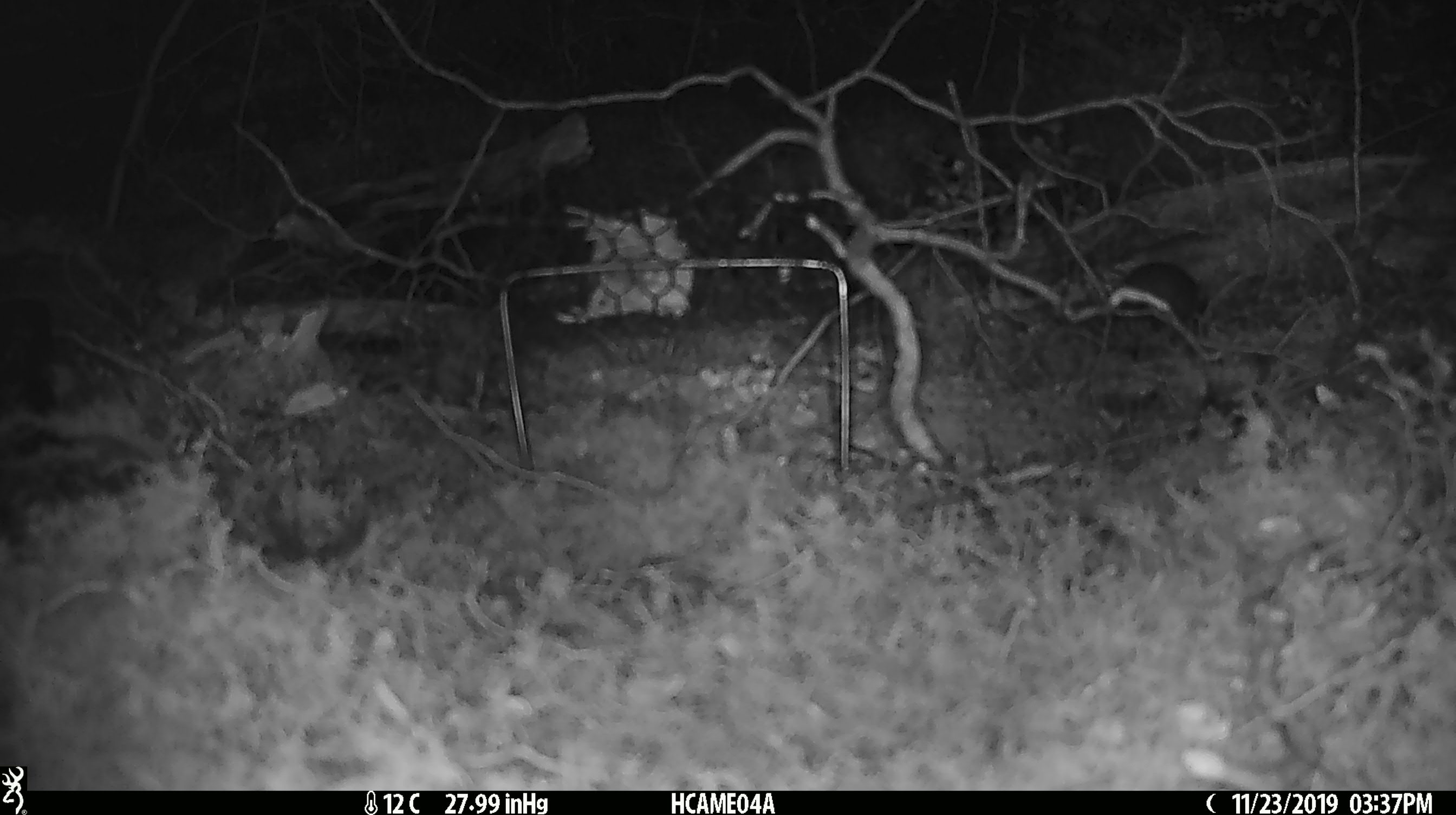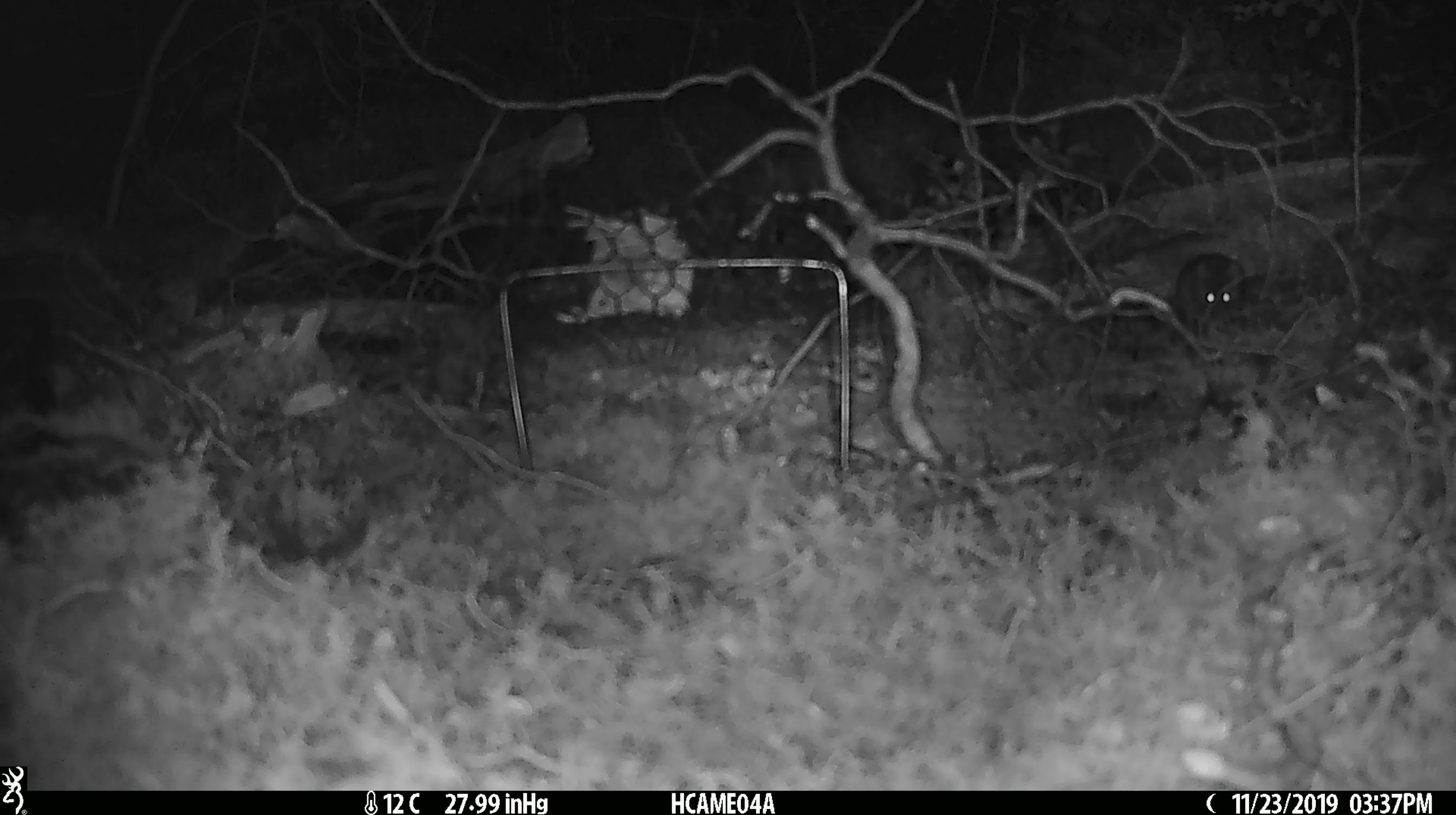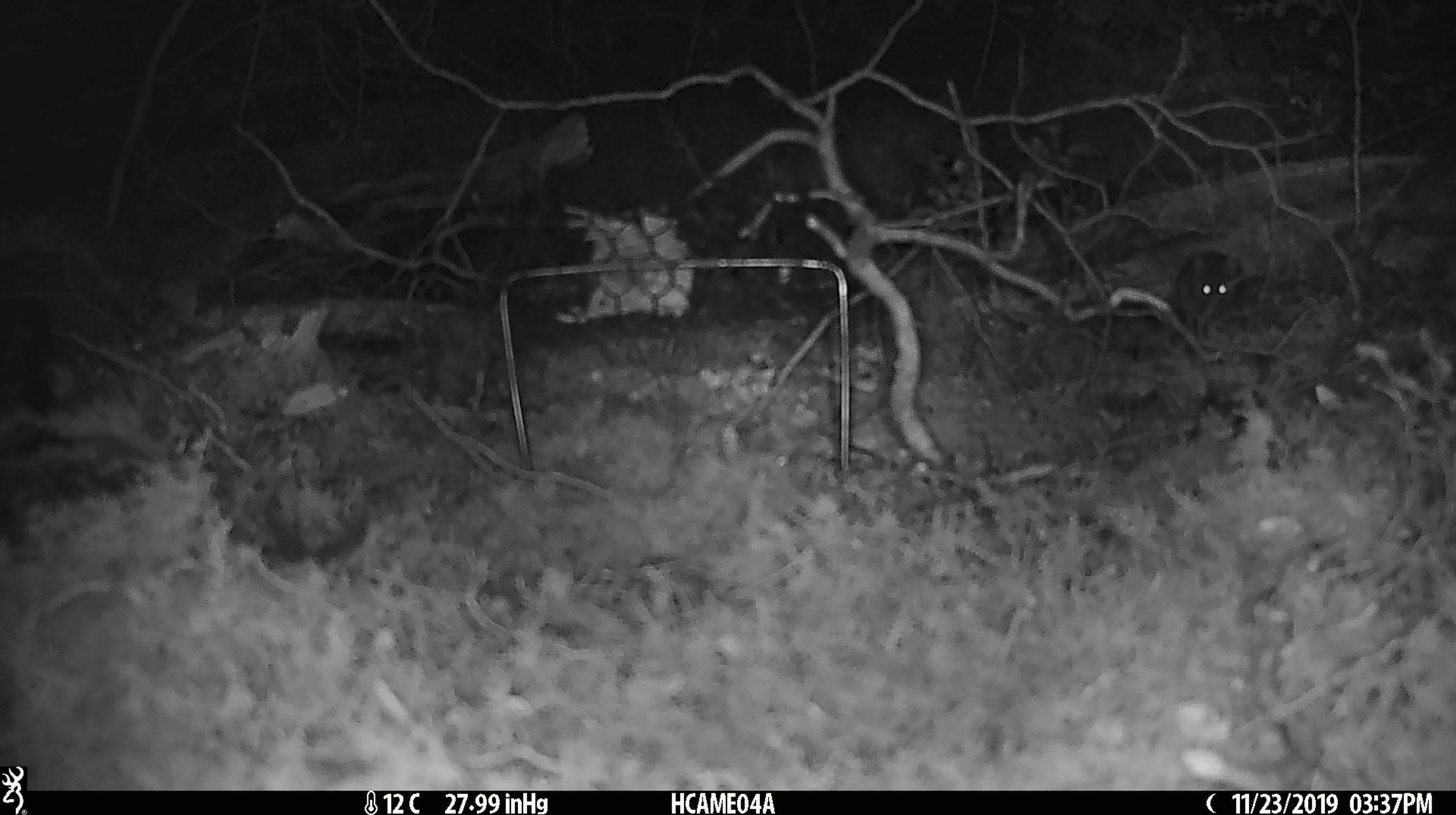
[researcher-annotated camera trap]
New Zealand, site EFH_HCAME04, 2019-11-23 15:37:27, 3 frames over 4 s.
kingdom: Animalia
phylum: Chordata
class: Mammalia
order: Rodentia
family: Muridae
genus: Mus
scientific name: Mus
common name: mouse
Mouse (Mus).